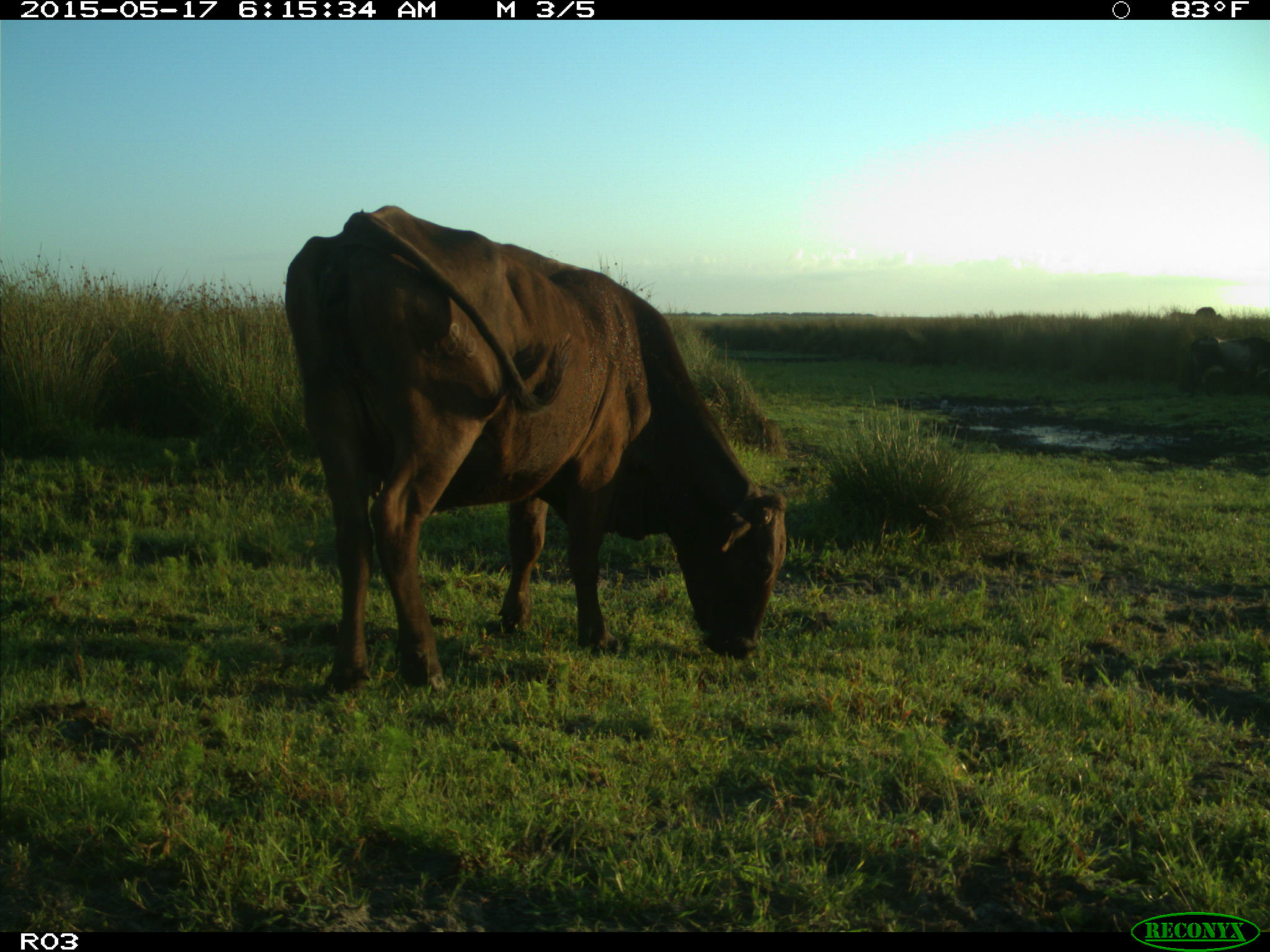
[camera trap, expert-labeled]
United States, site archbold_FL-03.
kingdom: Animalia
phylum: Chordata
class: Mammalia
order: Artiodactyla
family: Bovidae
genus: Bos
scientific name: Bos taurus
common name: domestic cow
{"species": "Bos taurus (domestic cow)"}